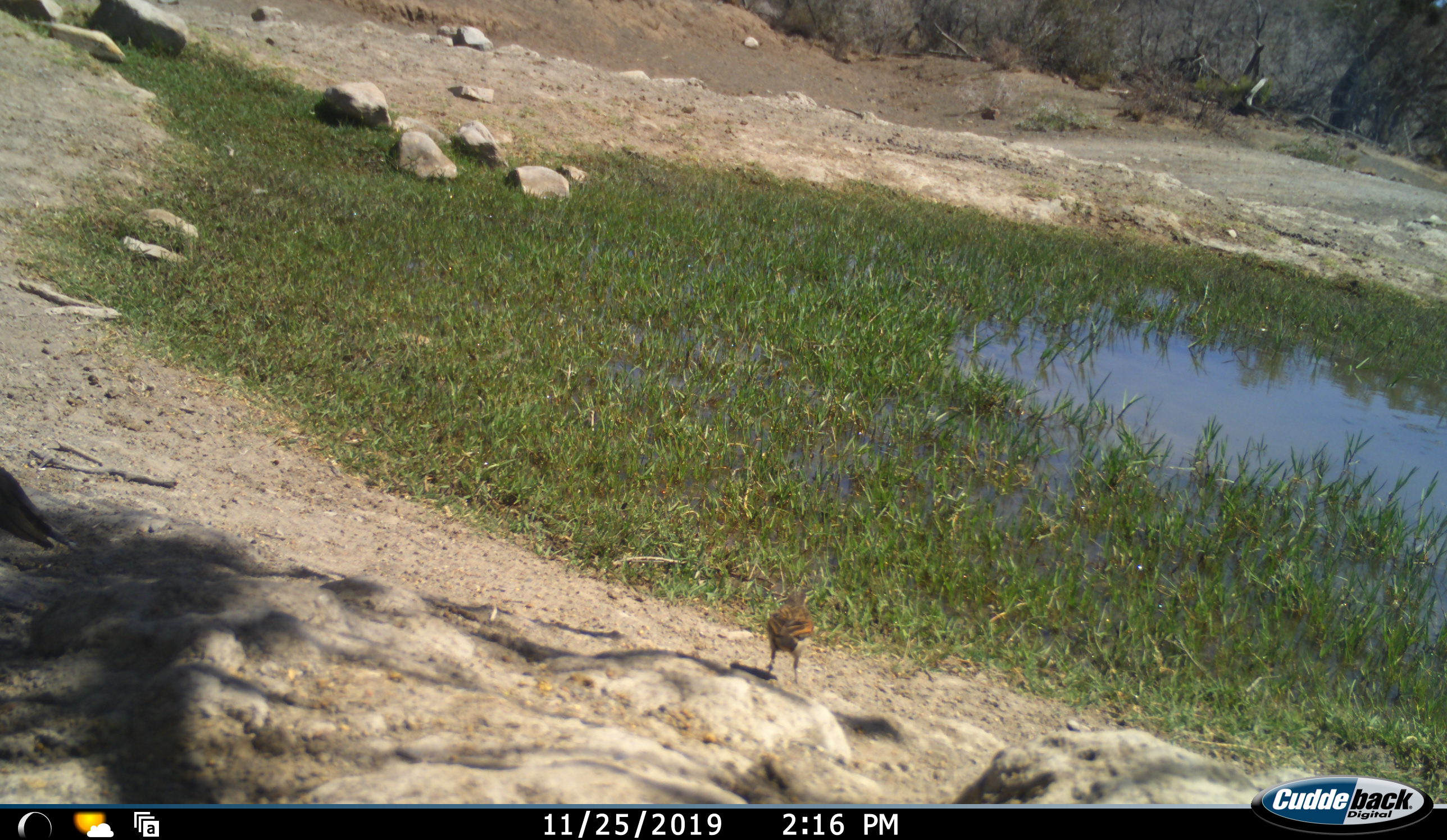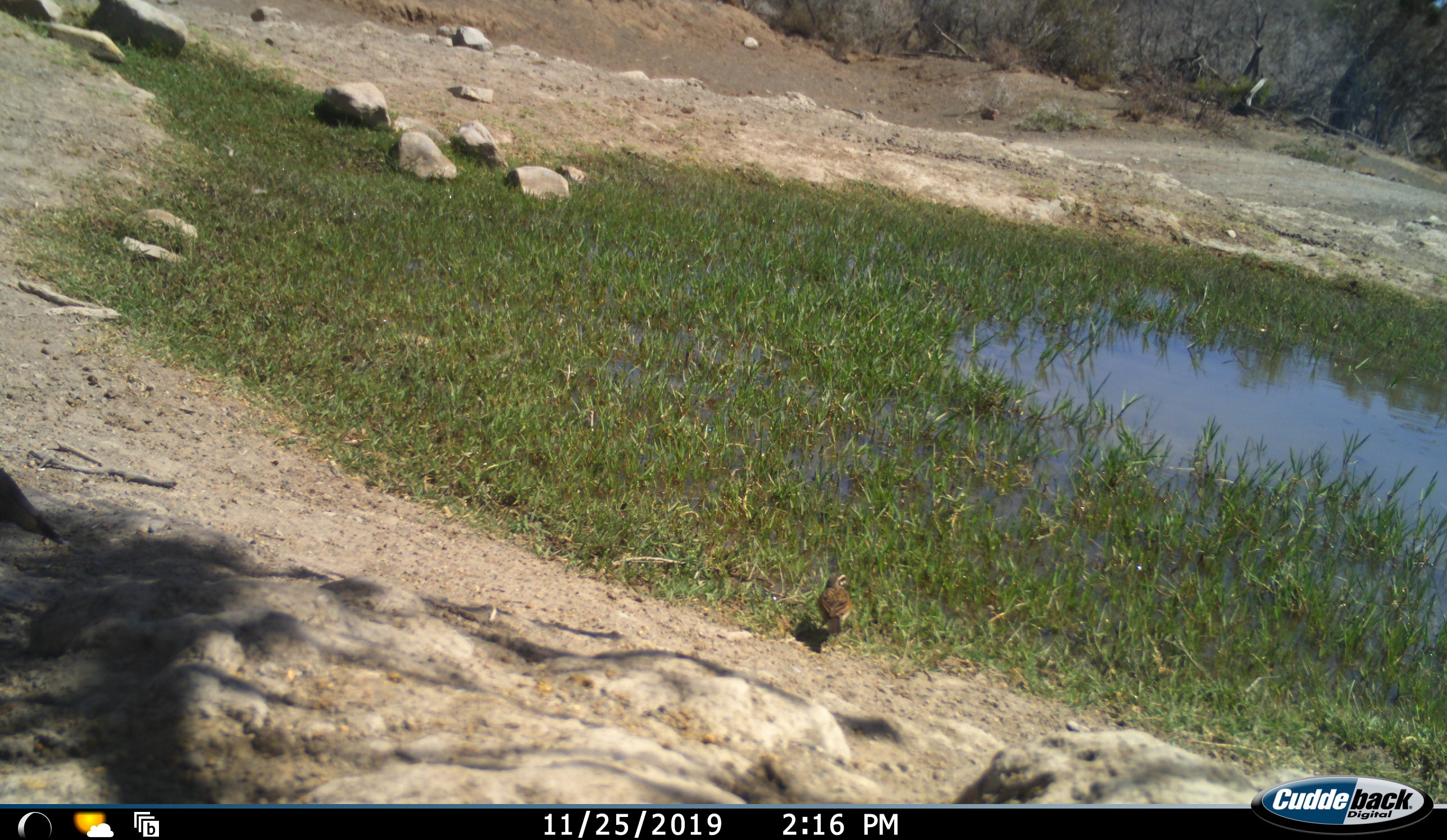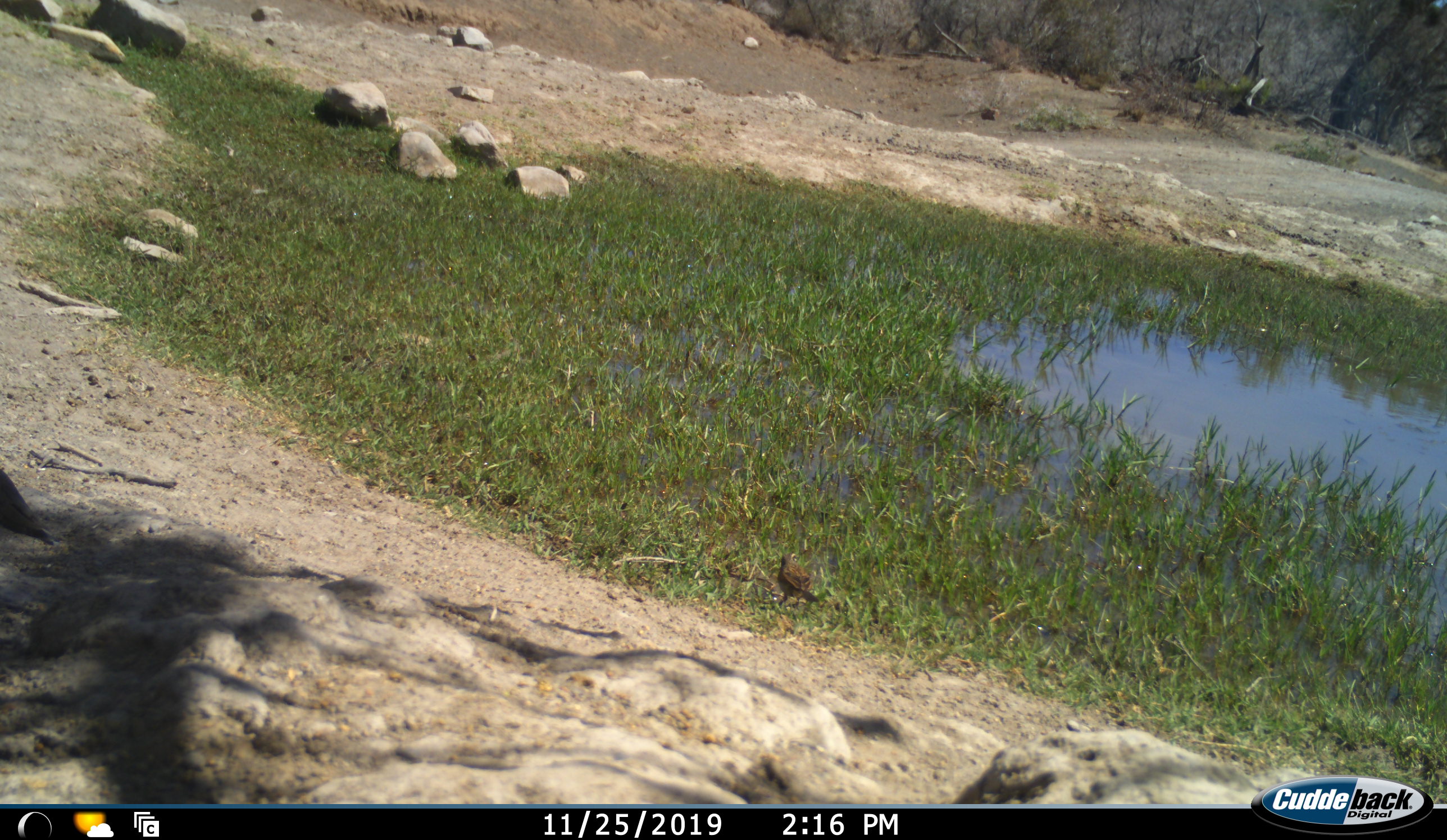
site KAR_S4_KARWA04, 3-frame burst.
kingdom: Animalia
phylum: Chordata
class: Aves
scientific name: Aves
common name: bird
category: birdother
Birdother (bird) (Aves), count 1. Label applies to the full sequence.